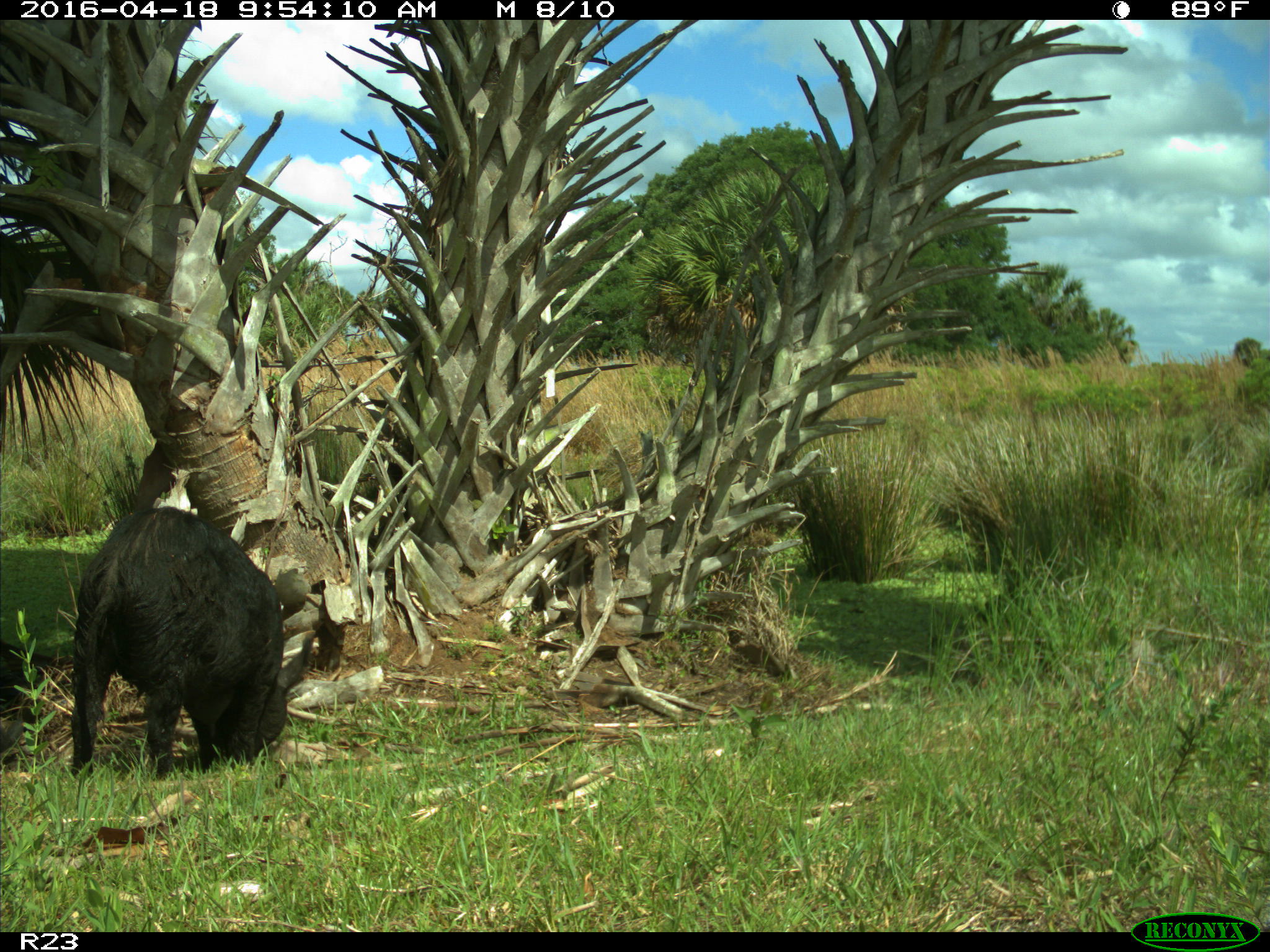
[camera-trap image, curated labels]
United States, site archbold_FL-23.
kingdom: Animalia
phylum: Chordata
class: Mammalia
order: Artiodactyla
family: Suidae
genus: Sus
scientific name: Sus scrofa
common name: wild boar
Sus scrofa (wild boar).